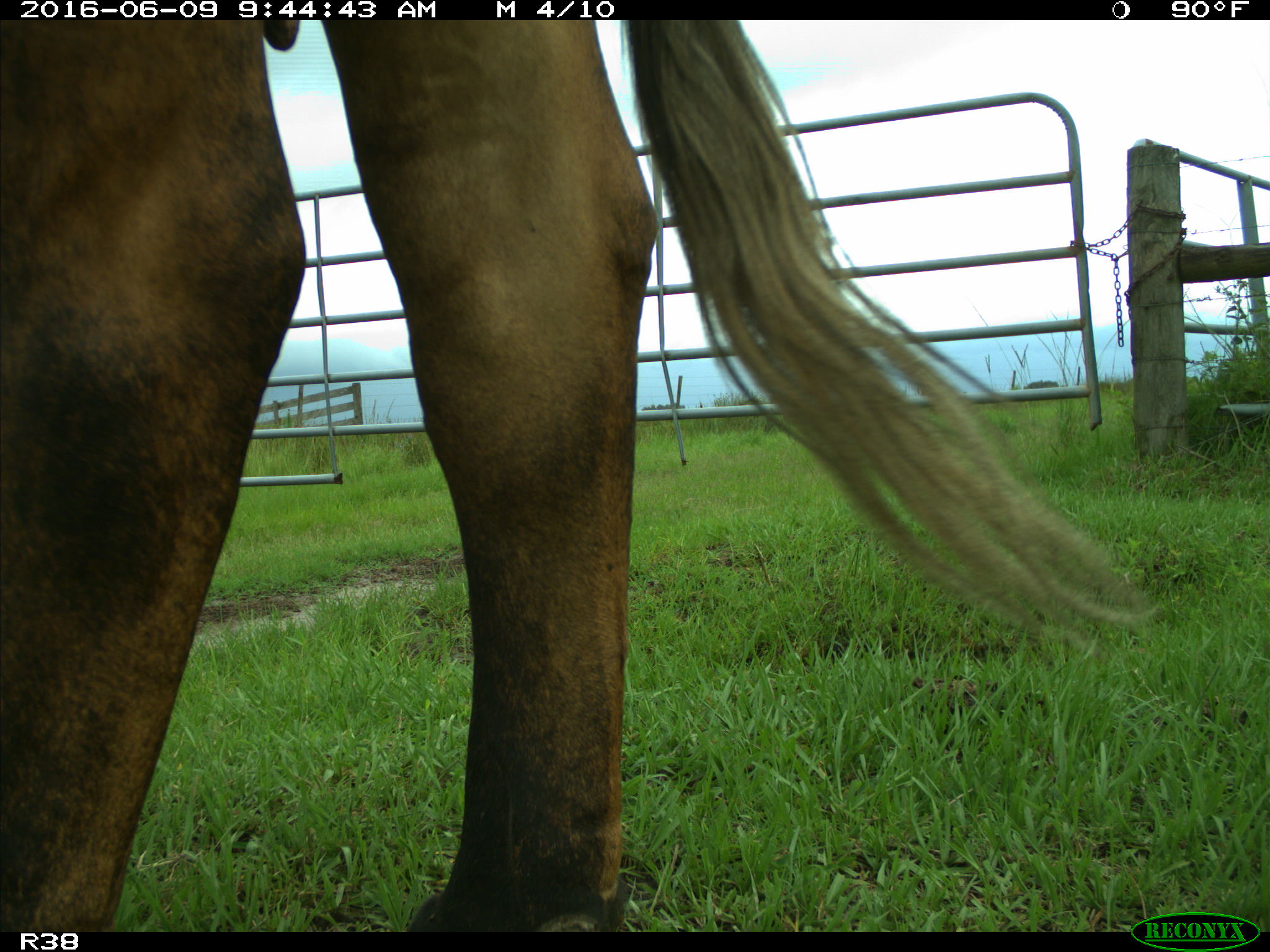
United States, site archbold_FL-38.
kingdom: Animalia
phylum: Chordata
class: Mammalia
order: Artiodactyla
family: Bovidae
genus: Bos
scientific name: Bos taurus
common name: domestic cow